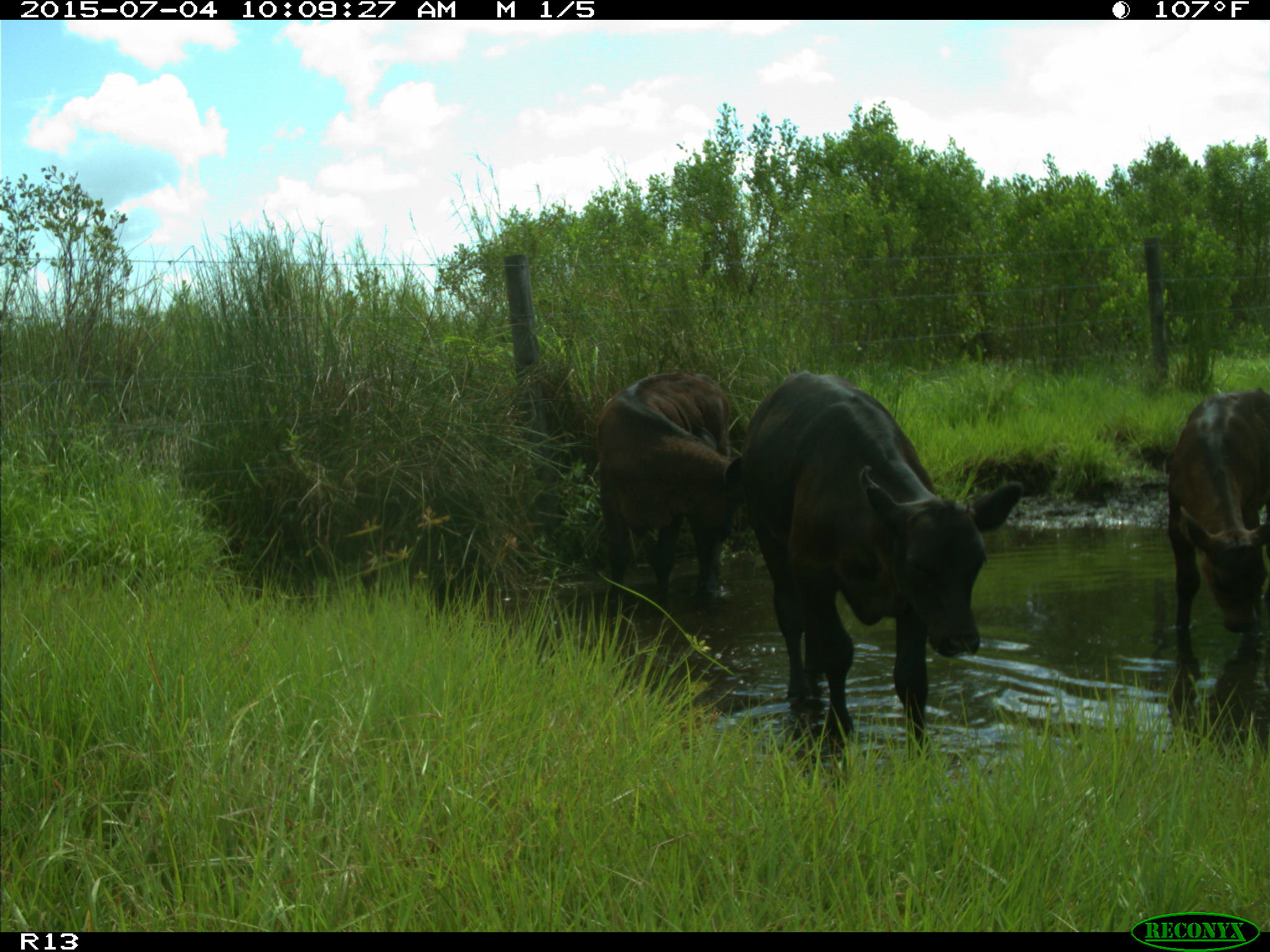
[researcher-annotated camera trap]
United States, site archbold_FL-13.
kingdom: Animalia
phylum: Chordata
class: Mammalia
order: Artiodactyla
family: Bovidae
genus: Bos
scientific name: Bos taurus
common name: domestic cow